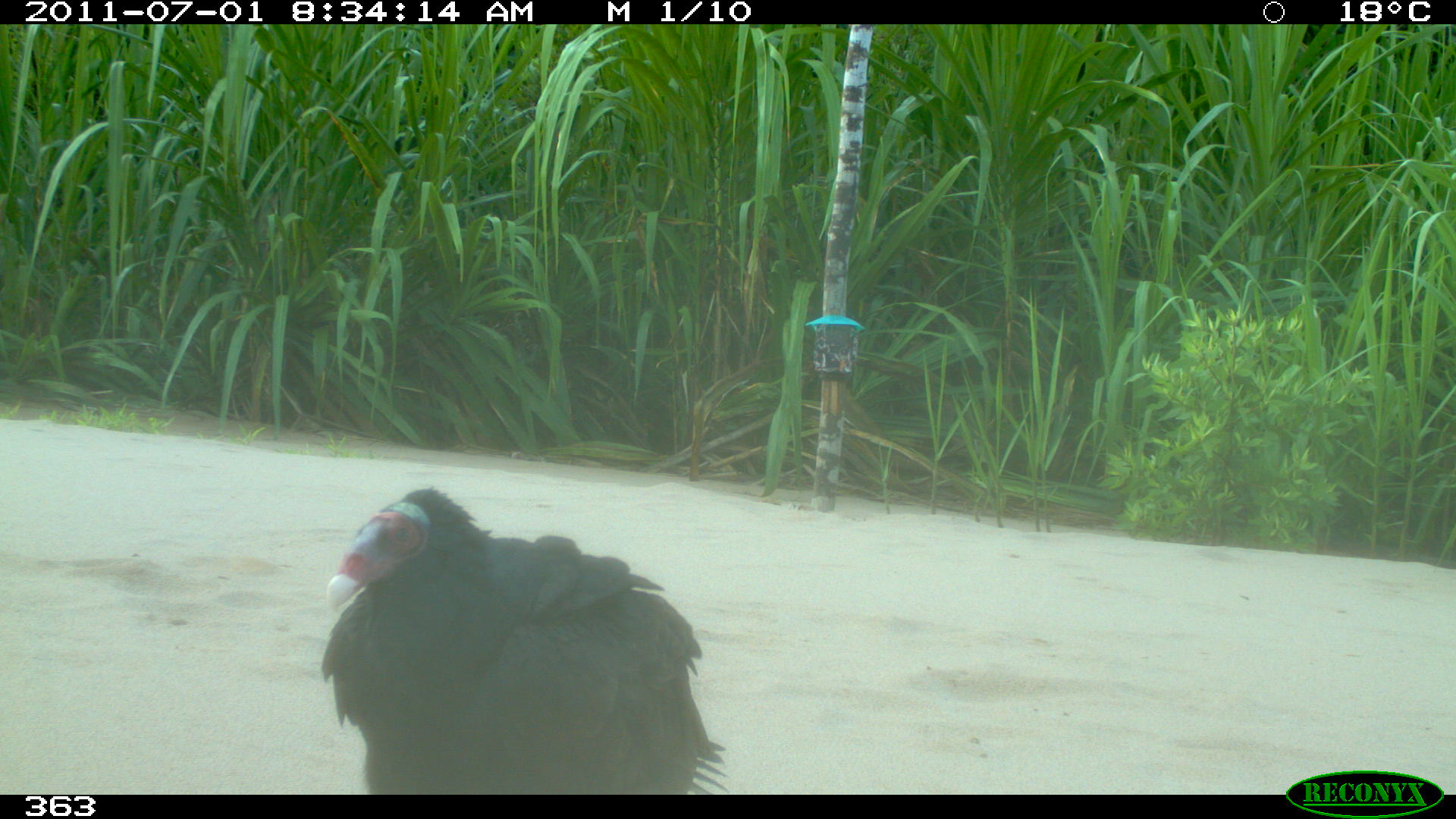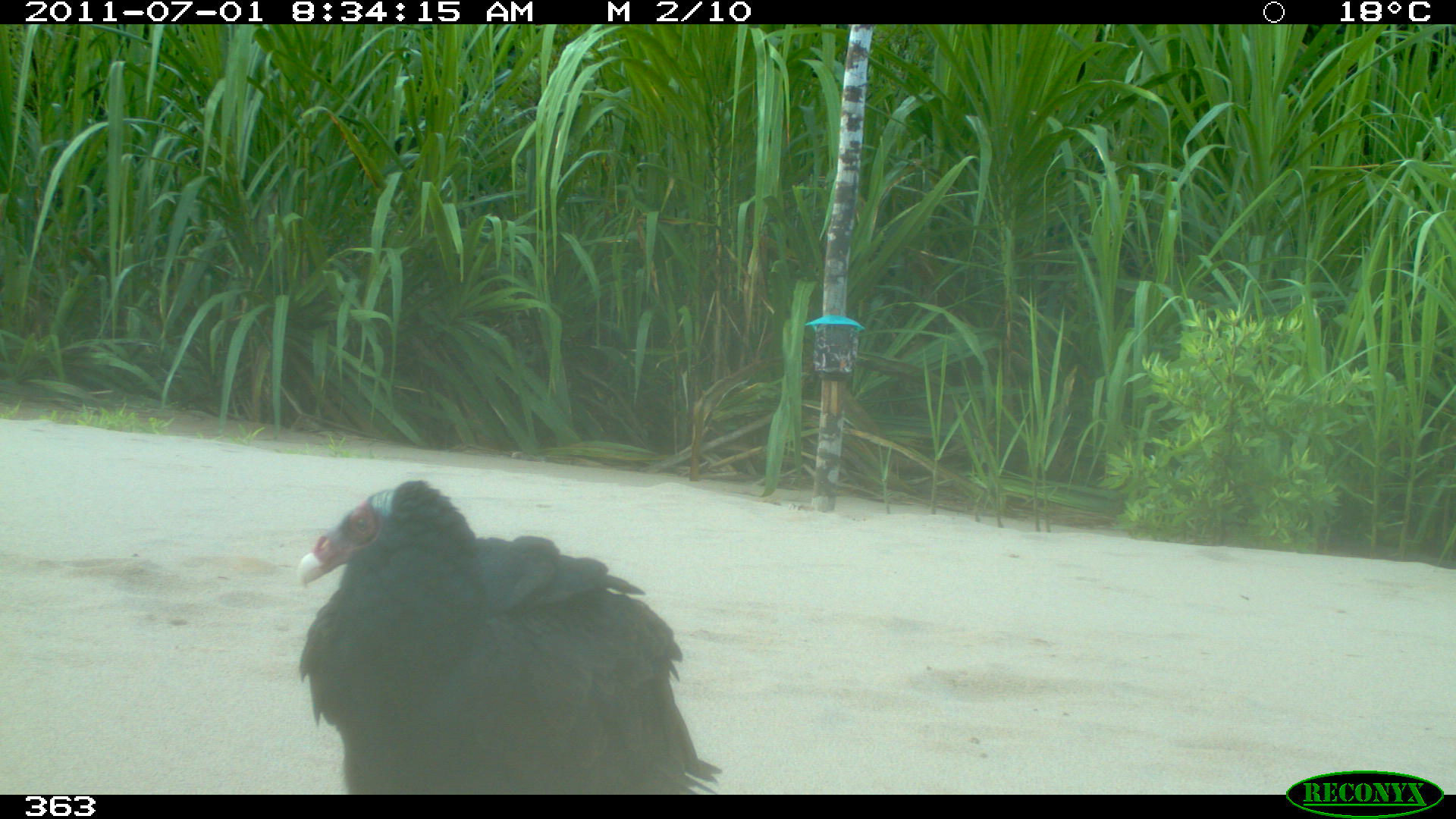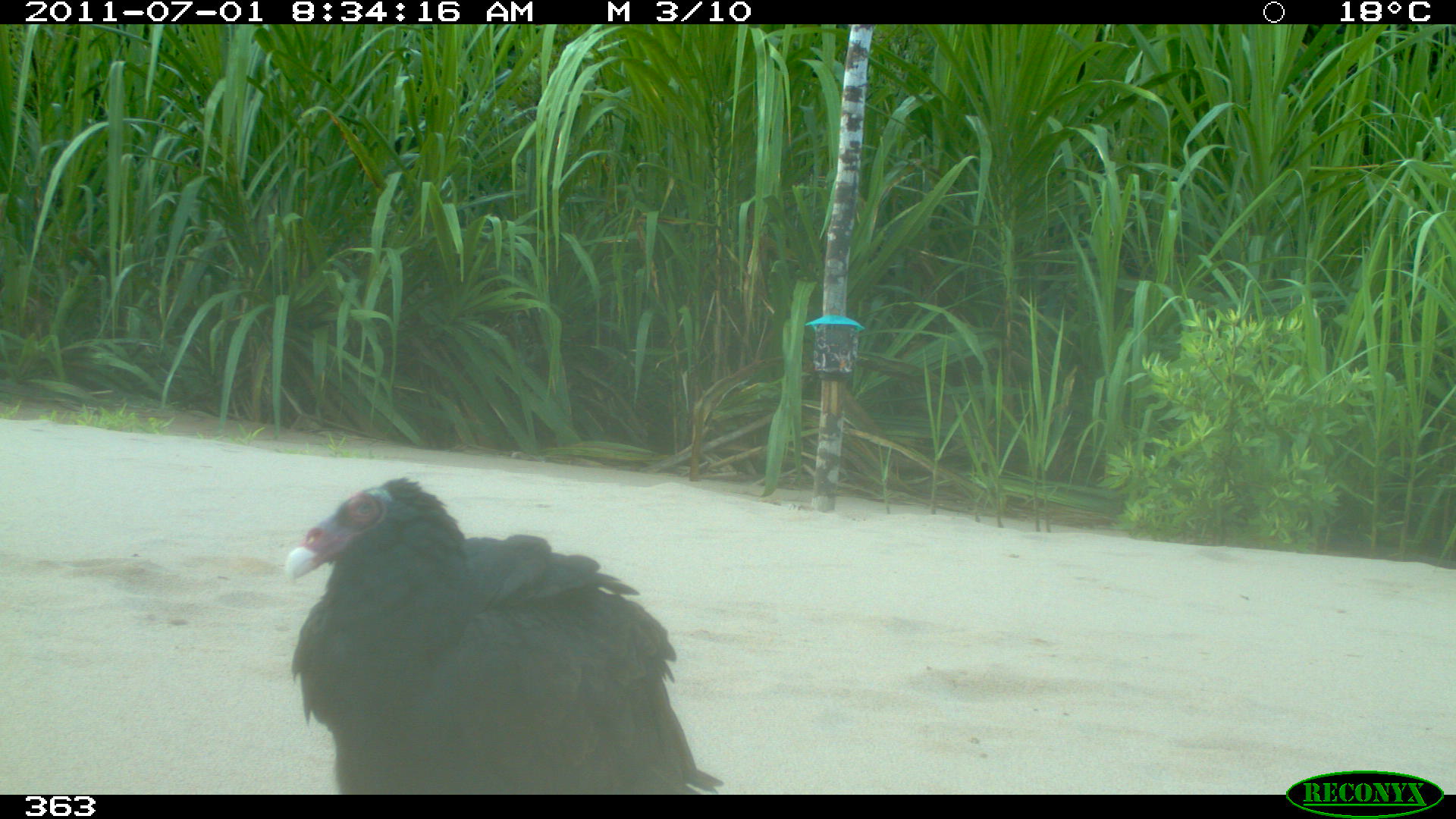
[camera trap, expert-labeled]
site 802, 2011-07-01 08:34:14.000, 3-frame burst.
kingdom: Animalia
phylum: Chordata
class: Aves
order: Cathartiformes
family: Cathartidae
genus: Cathartes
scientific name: Cathartes burrovianus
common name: lesser yellow-headed vulture